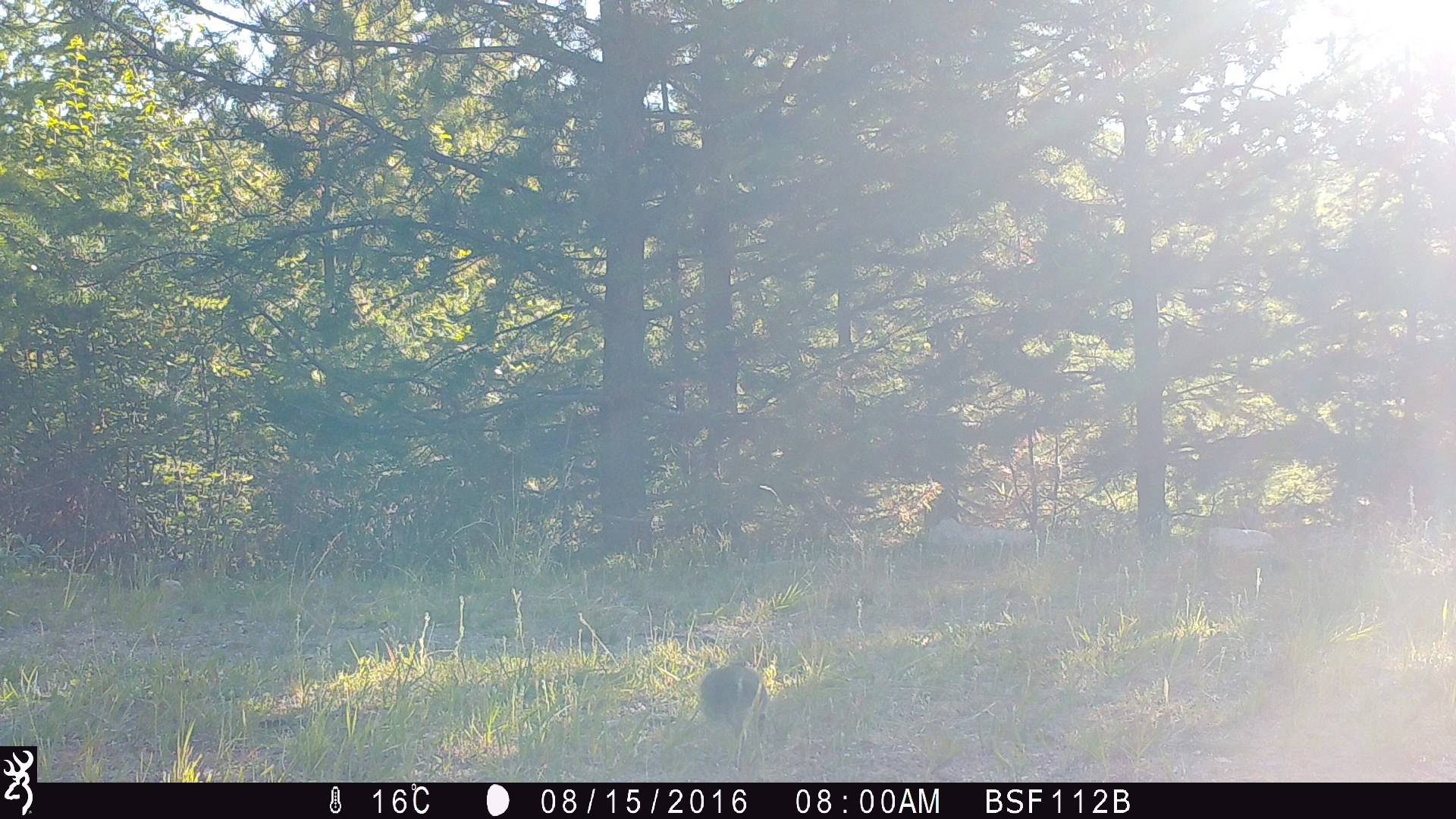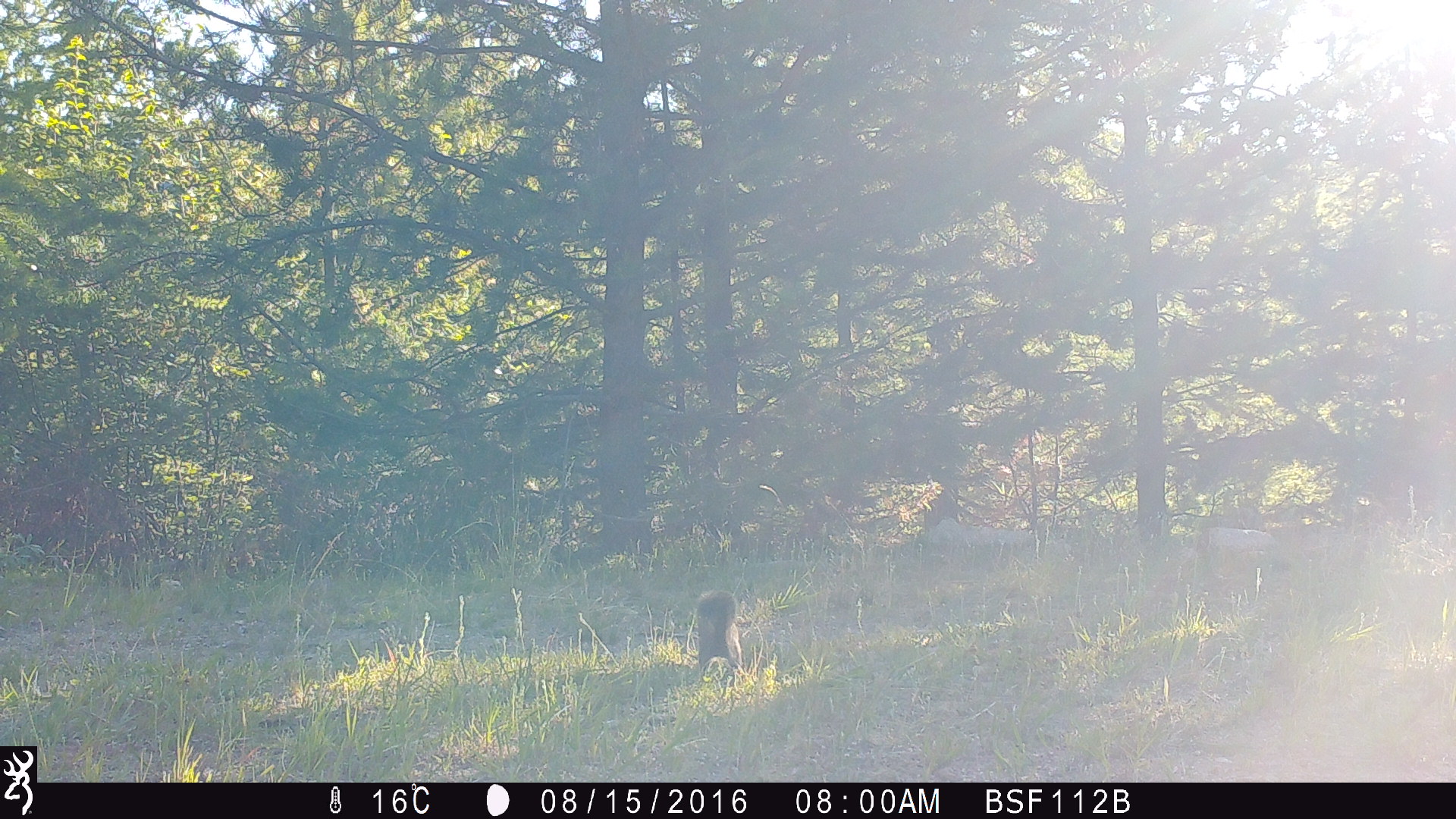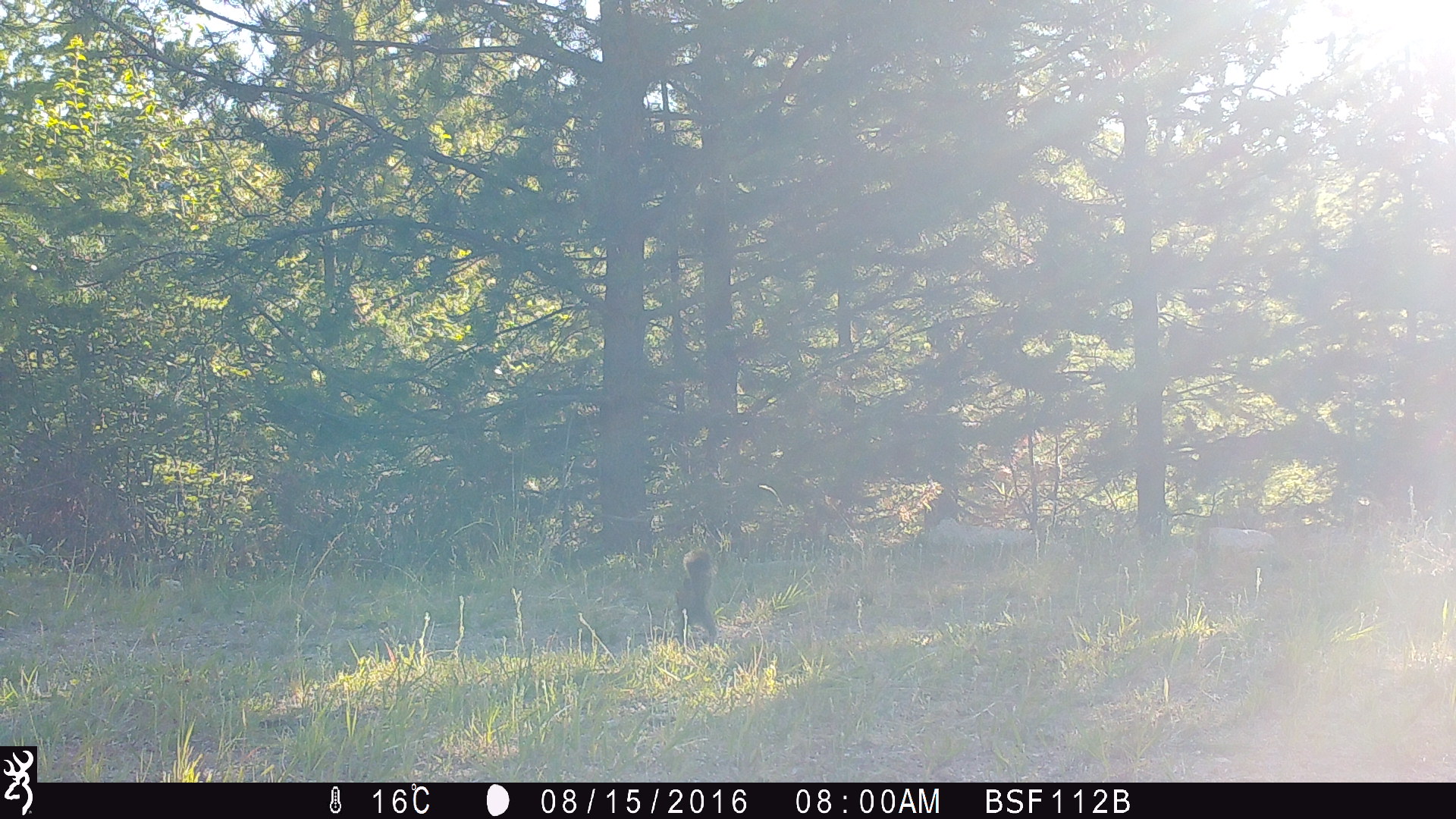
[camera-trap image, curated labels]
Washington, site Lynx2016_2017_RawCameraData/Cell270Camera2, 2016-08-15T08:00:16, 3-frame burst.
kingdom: Animalia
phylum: Chordata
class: Mammalia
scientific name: Mammalia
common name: small mammal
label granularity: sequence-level